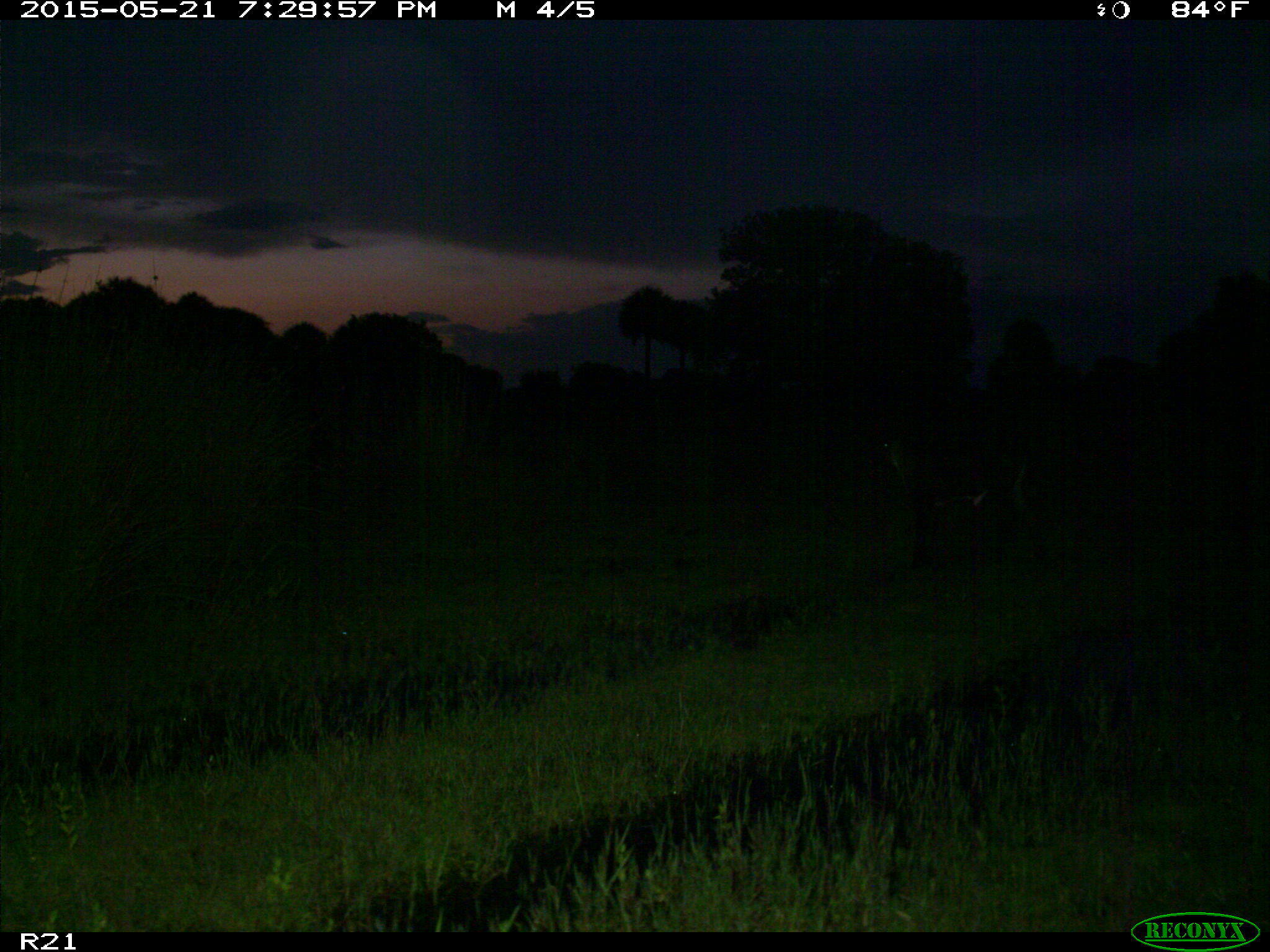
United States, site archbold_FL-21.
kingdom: Animalia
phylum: Chordata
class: Mammalia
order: Artiodactyla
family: Bovidae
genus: Bos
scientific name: Bos taurus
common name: domestic cow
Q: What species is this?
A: Bos taurus (domestic cow).